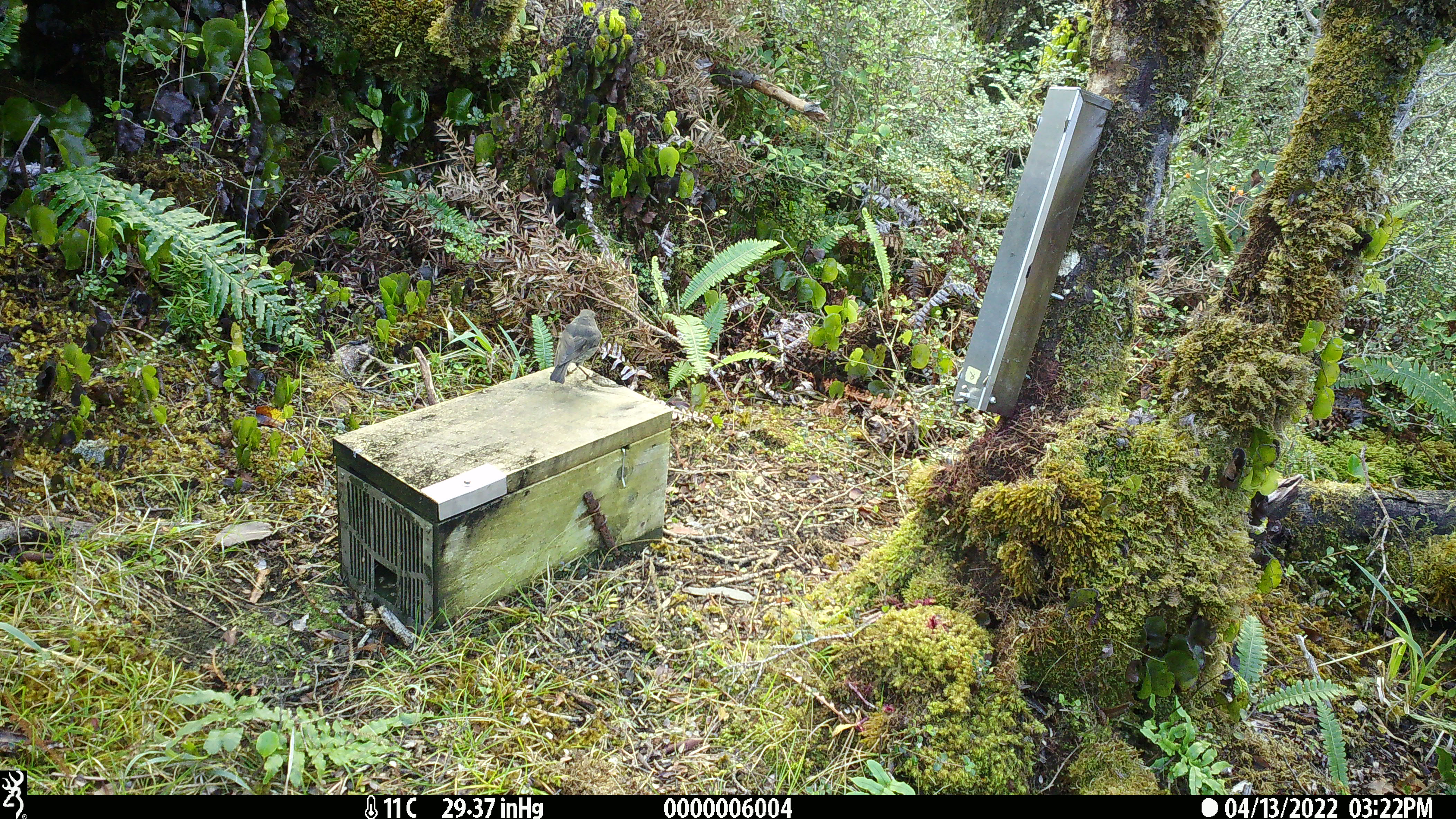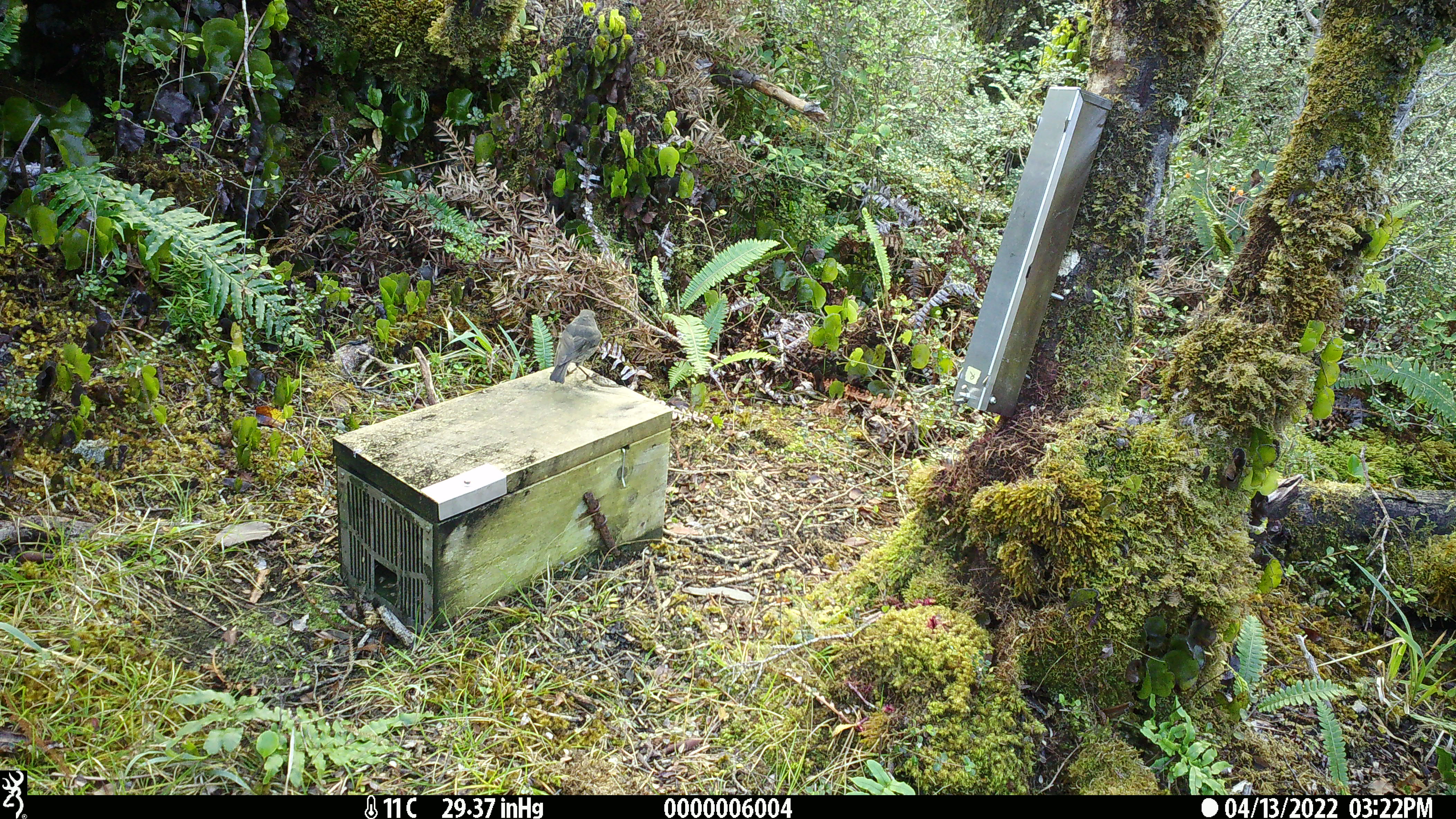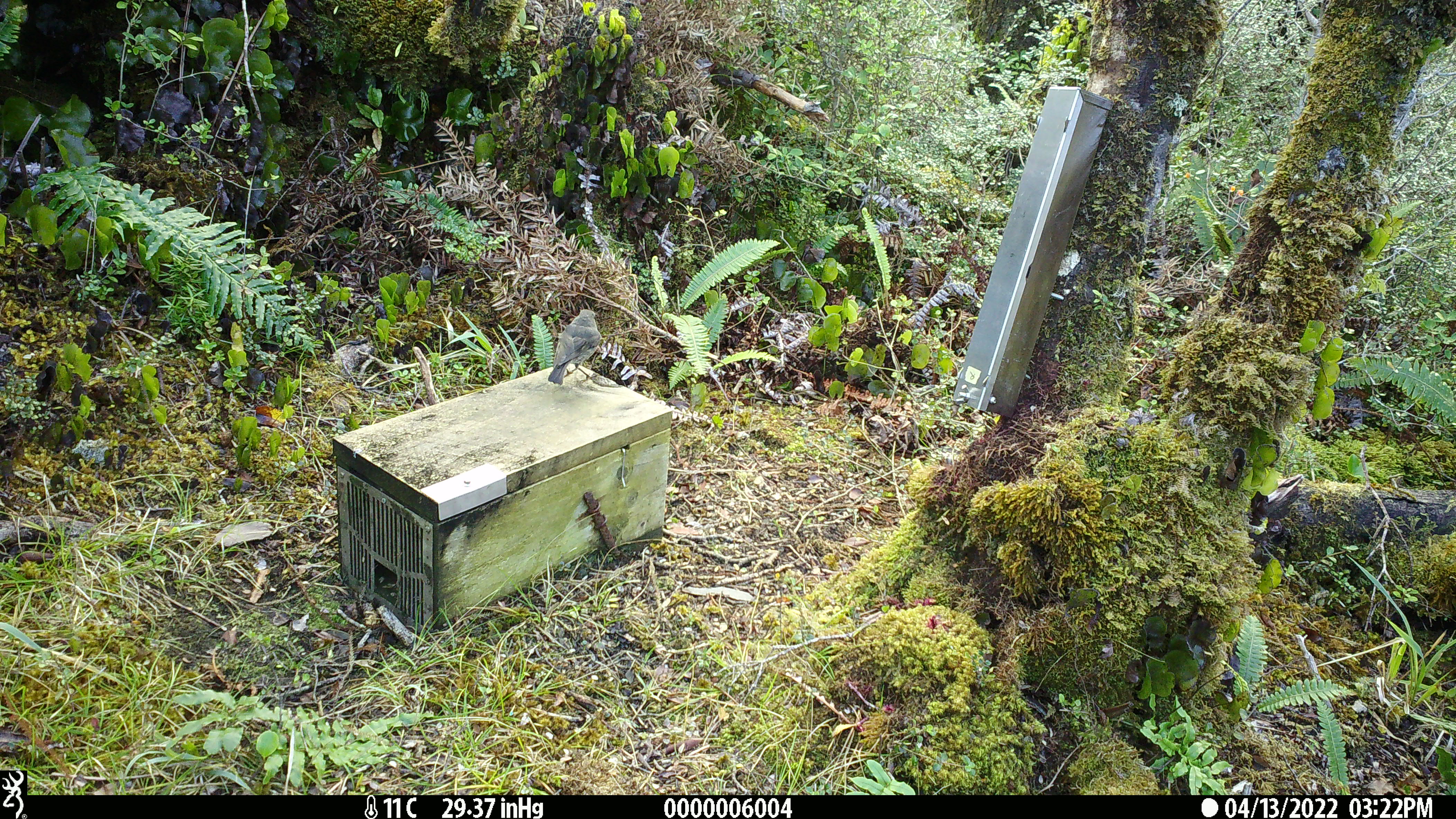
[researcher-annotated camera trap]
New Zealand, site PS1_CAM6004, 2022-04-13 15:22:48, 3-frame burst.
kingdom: Animalia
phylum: Chordata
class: Aves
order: Passeriformes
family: Petroicidae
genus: Petroica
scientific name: Petroica australis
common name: new zealand robin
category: robin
Robin (new zealand robin) (Petroica australis).